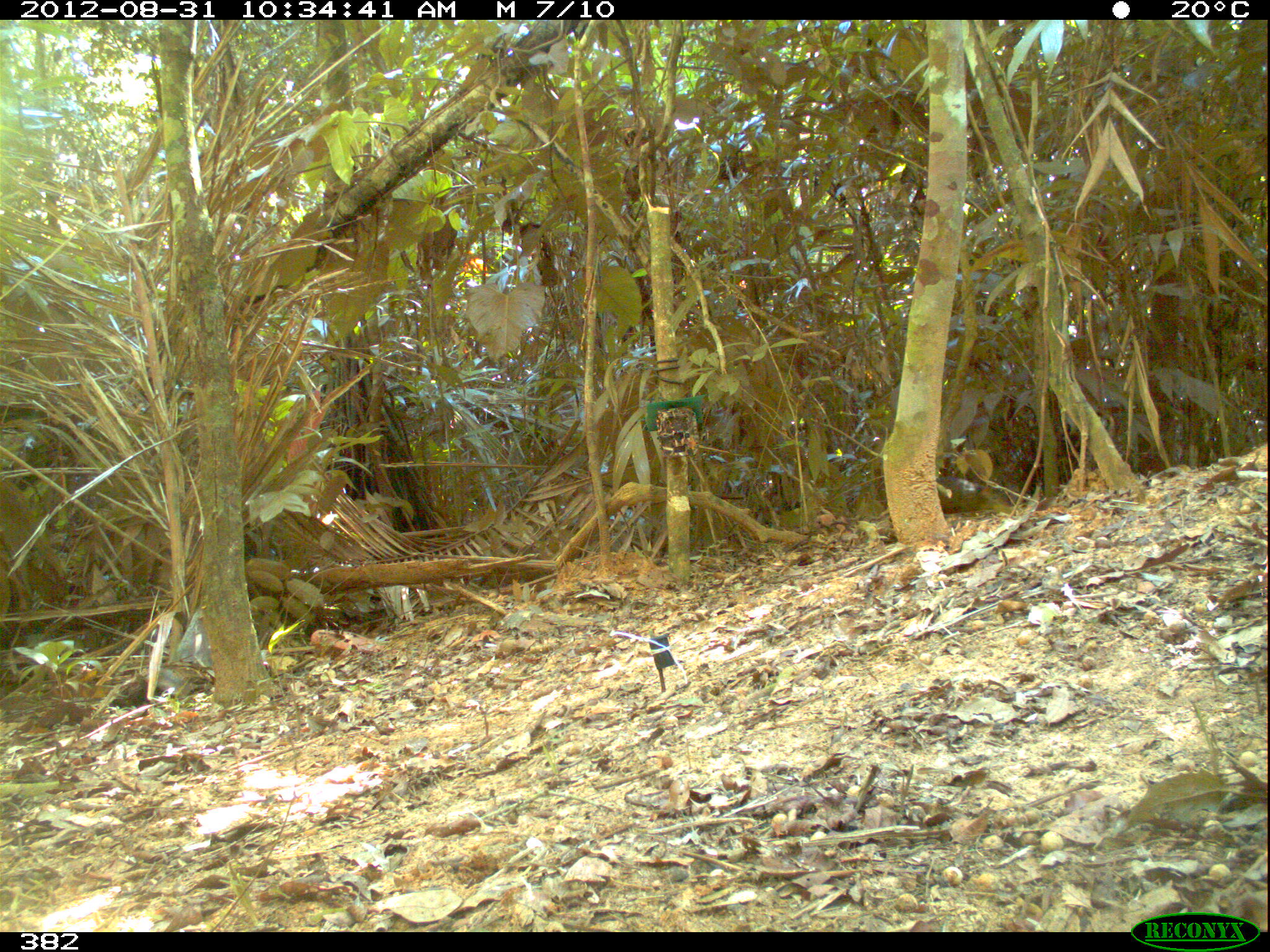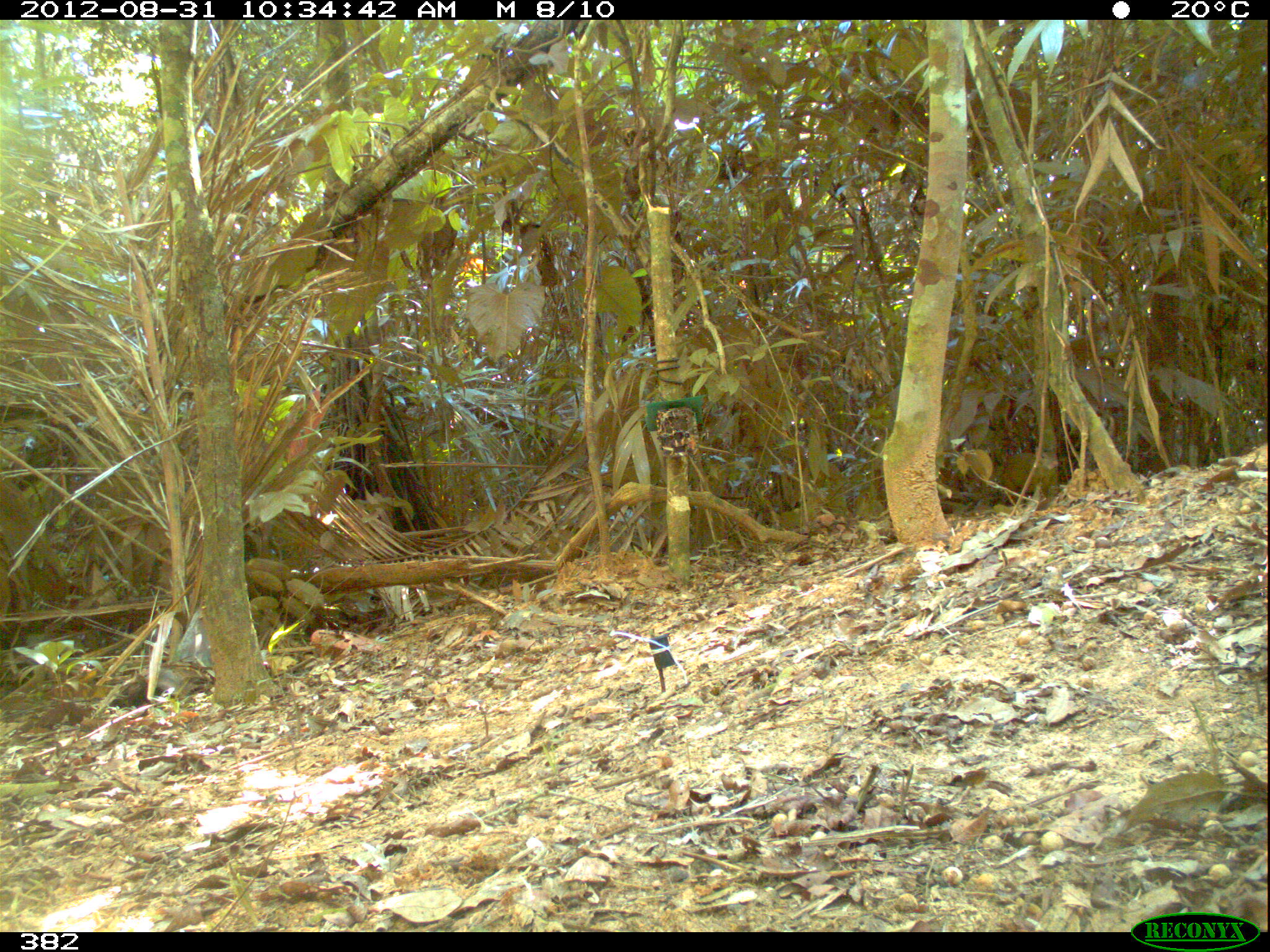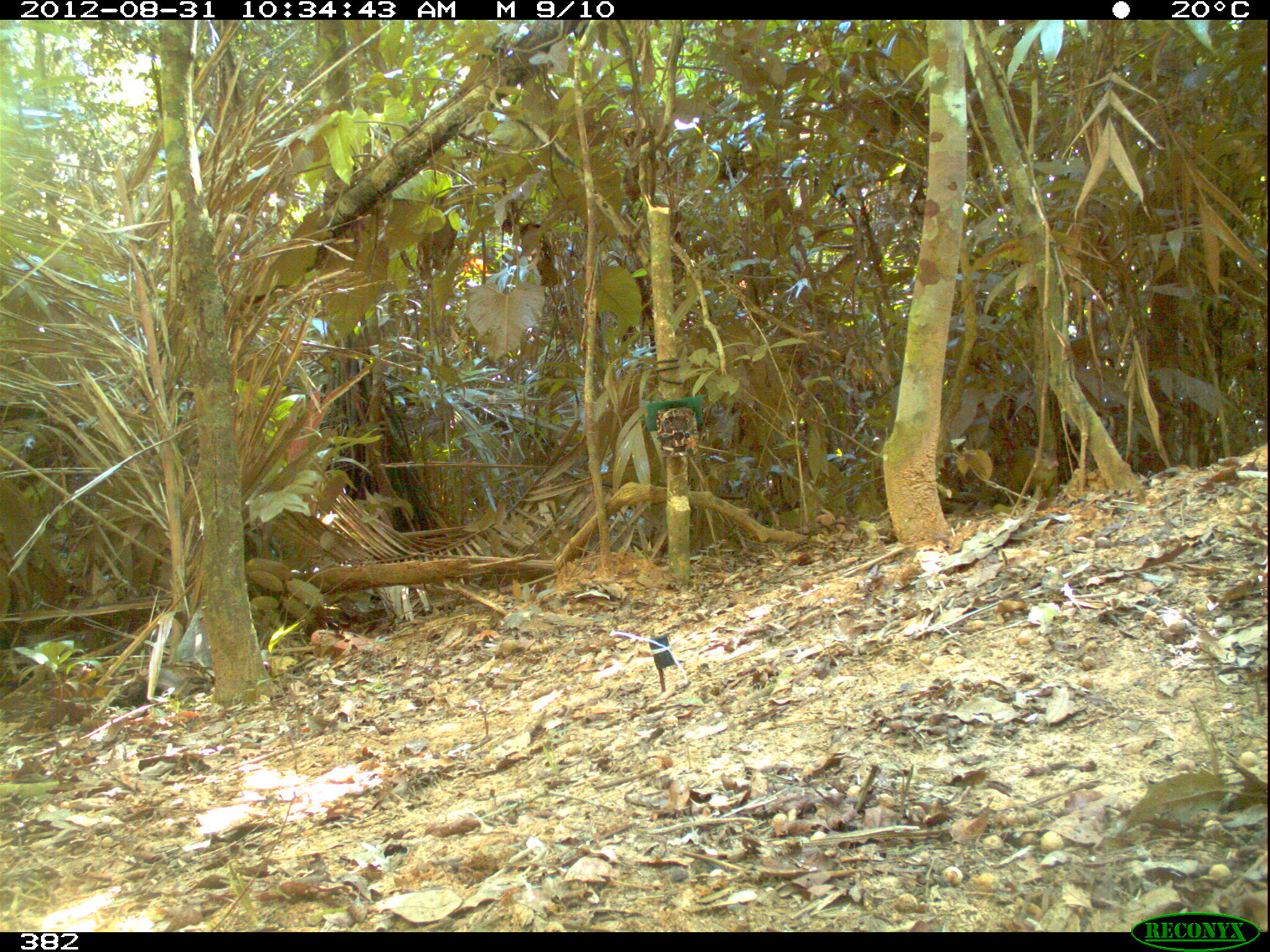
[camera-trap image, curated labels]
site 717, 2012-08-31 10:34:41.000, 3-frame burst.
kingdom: Animalia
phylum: Chordata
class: Mammalia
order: Rodentia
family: Dasyproctidae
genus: Dasyprocta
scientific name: Dasyprocta punctata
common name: central american agouti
Dasyprocta punctata (central american agouti).